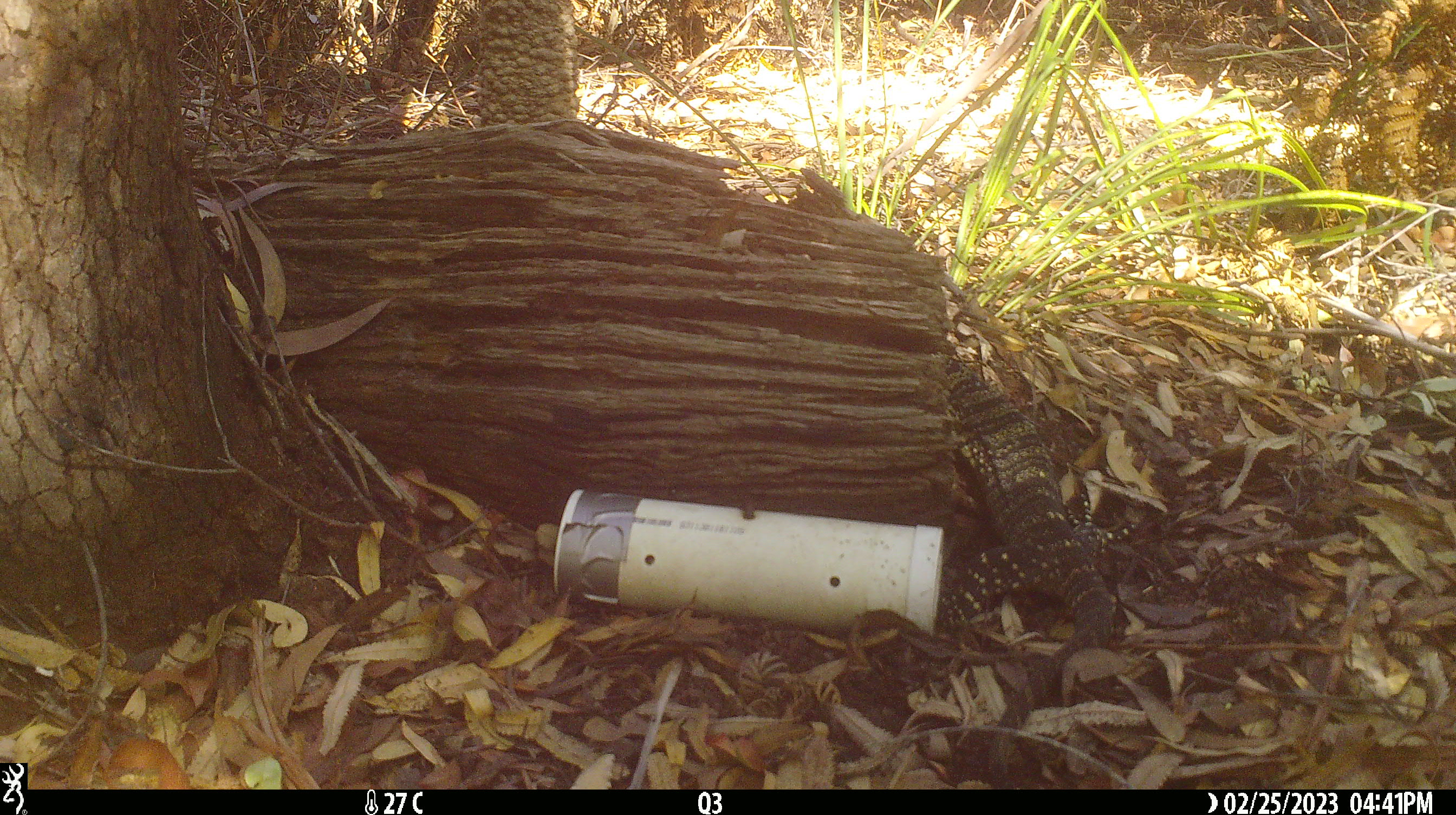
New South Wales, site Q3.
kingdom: Animalia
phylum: Chordata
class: Reptilia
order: Squamata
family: Varanidae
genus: Varanus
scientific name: Varanus varius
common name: lace monitor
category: goanna